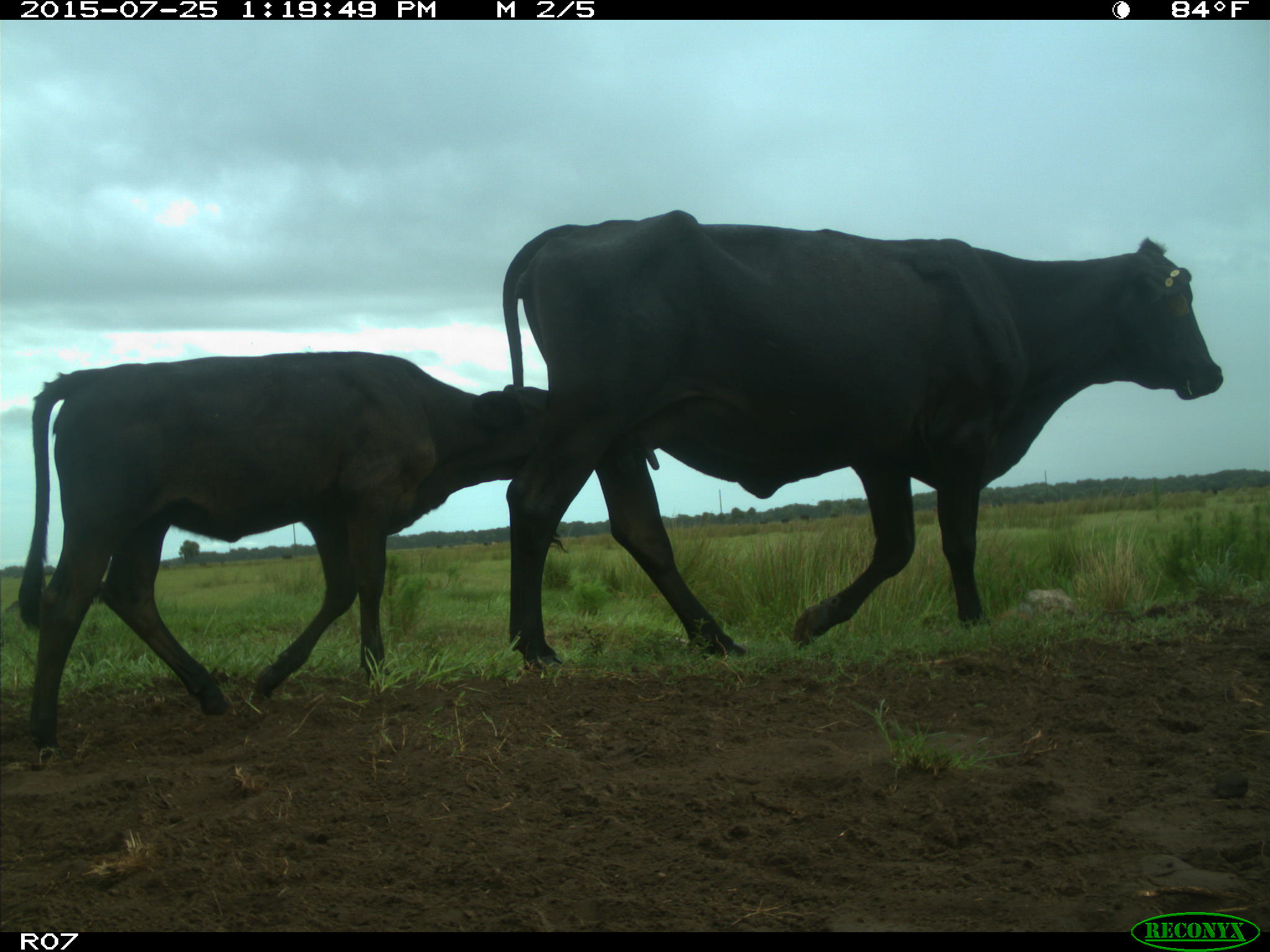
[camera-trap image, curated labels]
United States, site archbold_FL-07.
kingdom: Animalia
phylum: Chordata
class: Mammalia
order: Artiodactyla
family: Bovidae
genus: Bos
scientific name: Bos taurus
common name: domestic cow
Bos taurus (domestic cow).